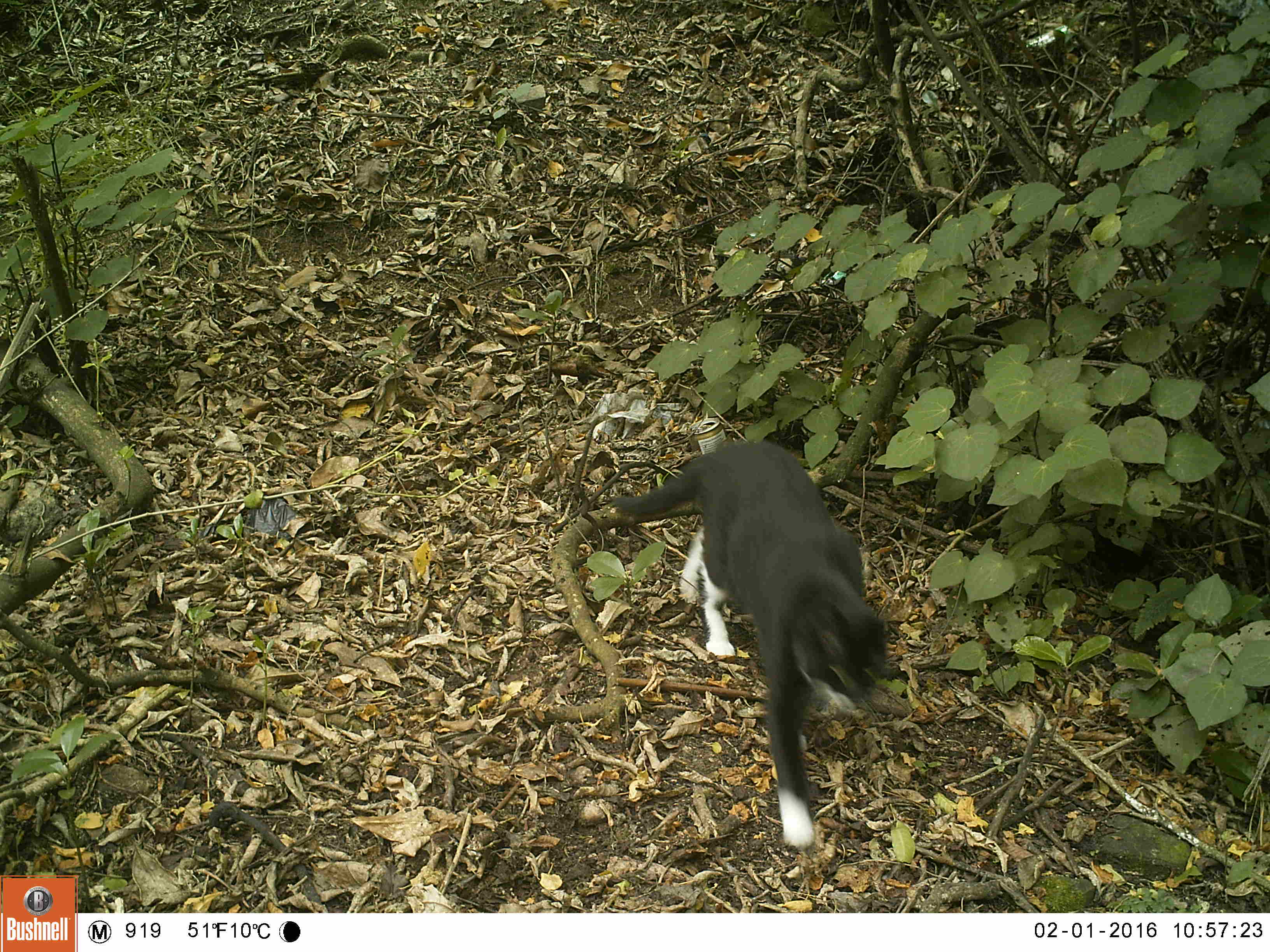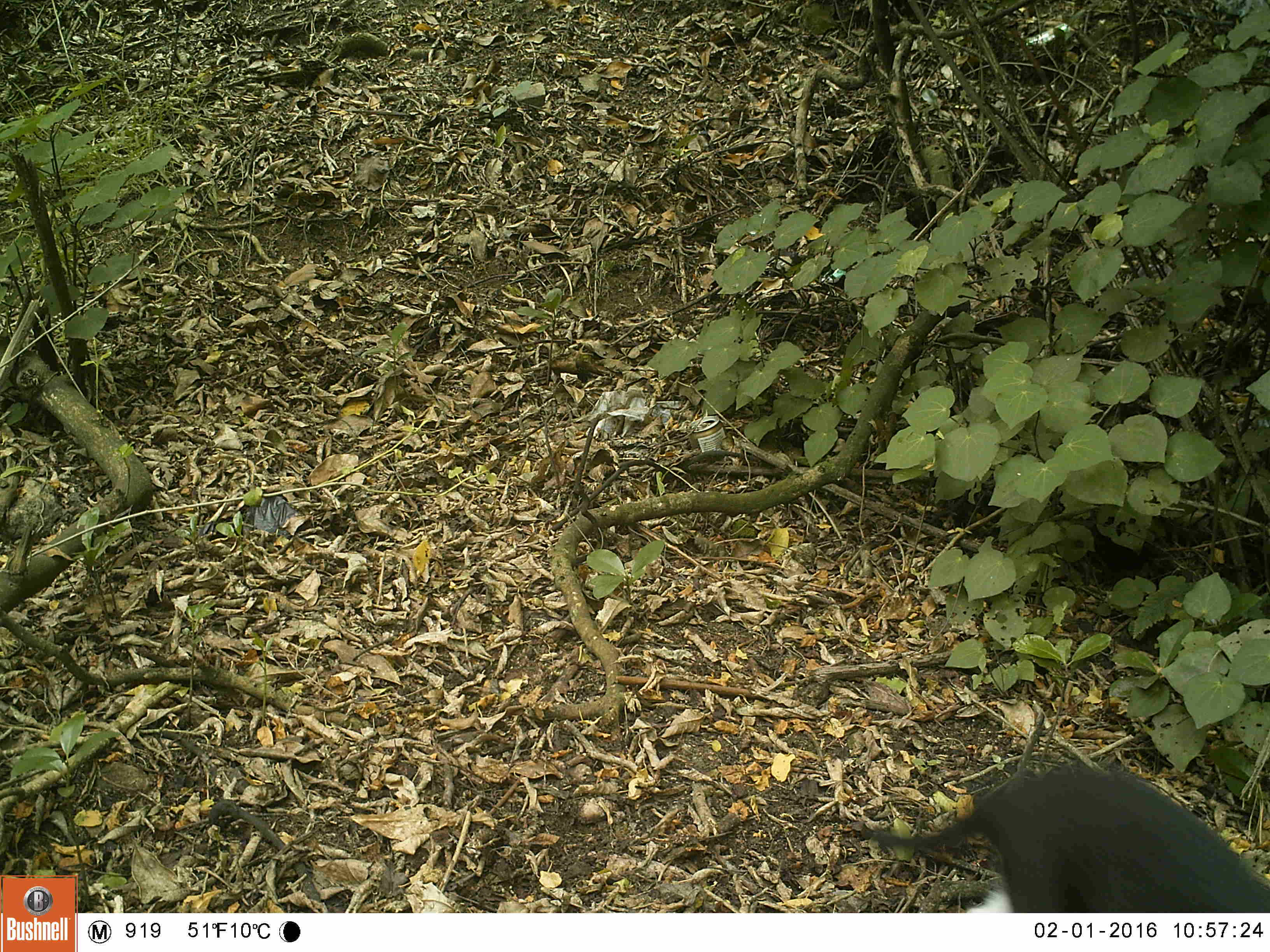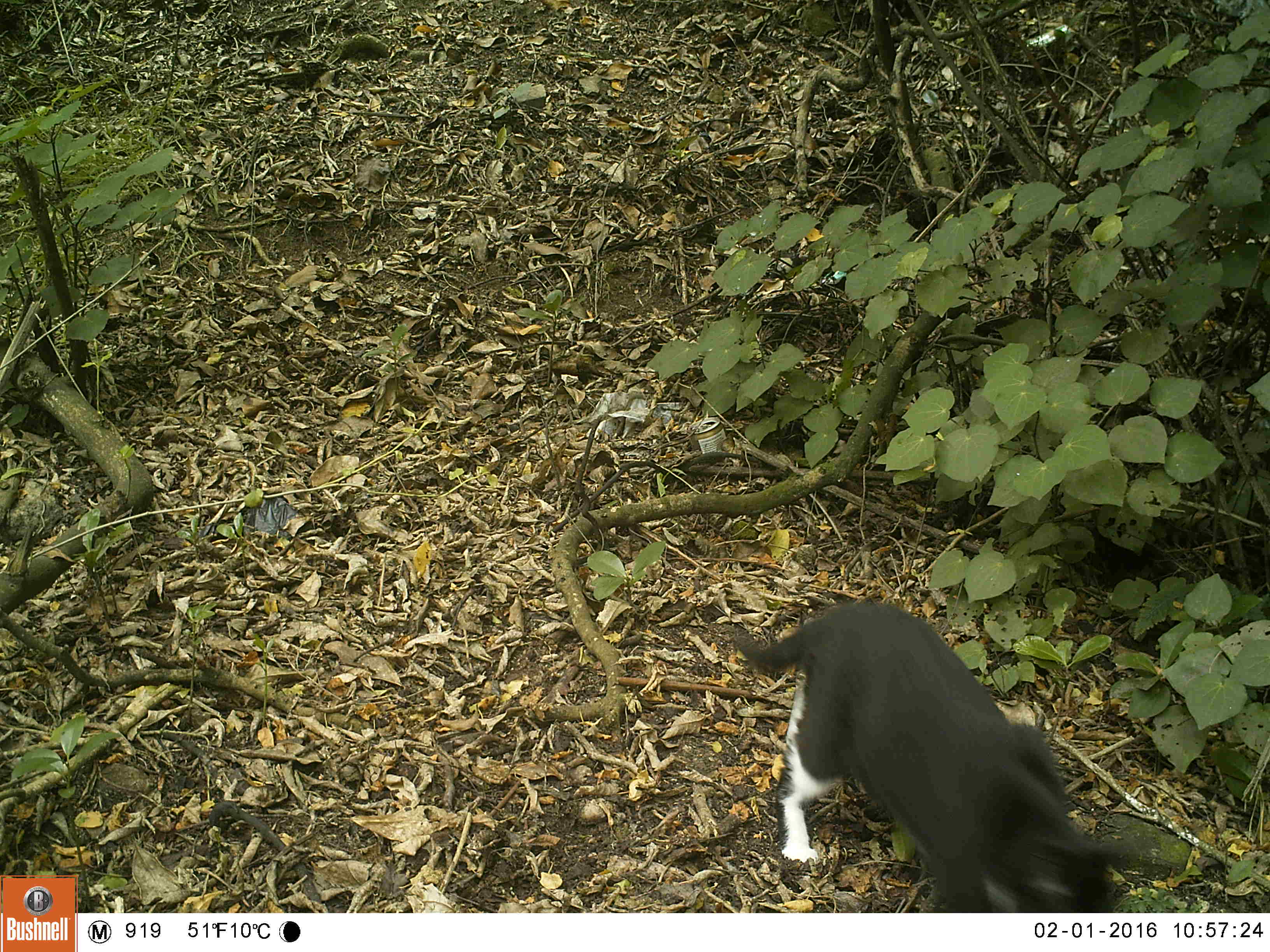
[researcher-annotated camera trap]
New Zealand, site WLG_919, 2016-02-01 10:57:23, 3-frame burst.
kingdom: Animalia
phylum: Chordata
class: Mammalia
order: Carnivora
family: Felidae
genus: Felis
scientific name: Felis catus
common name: domestic cat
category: cat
Cat (domestic cat) (Felis catus).